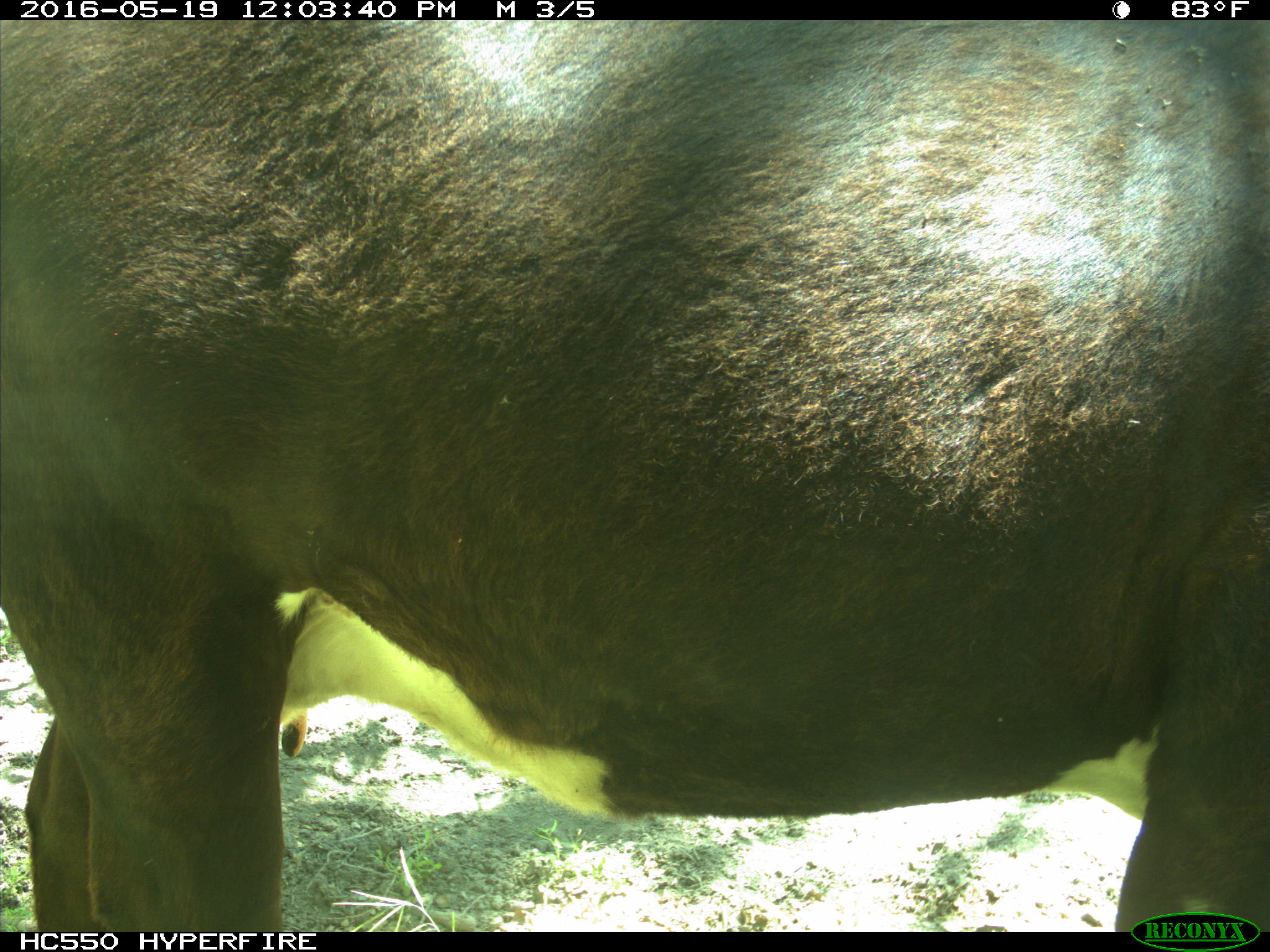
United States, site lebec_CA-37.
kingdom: Animalia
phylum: Chordata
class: Mammalia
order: Artiodactyla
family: Bovidae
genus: Bos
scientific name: Bos taurus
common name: domestic cow